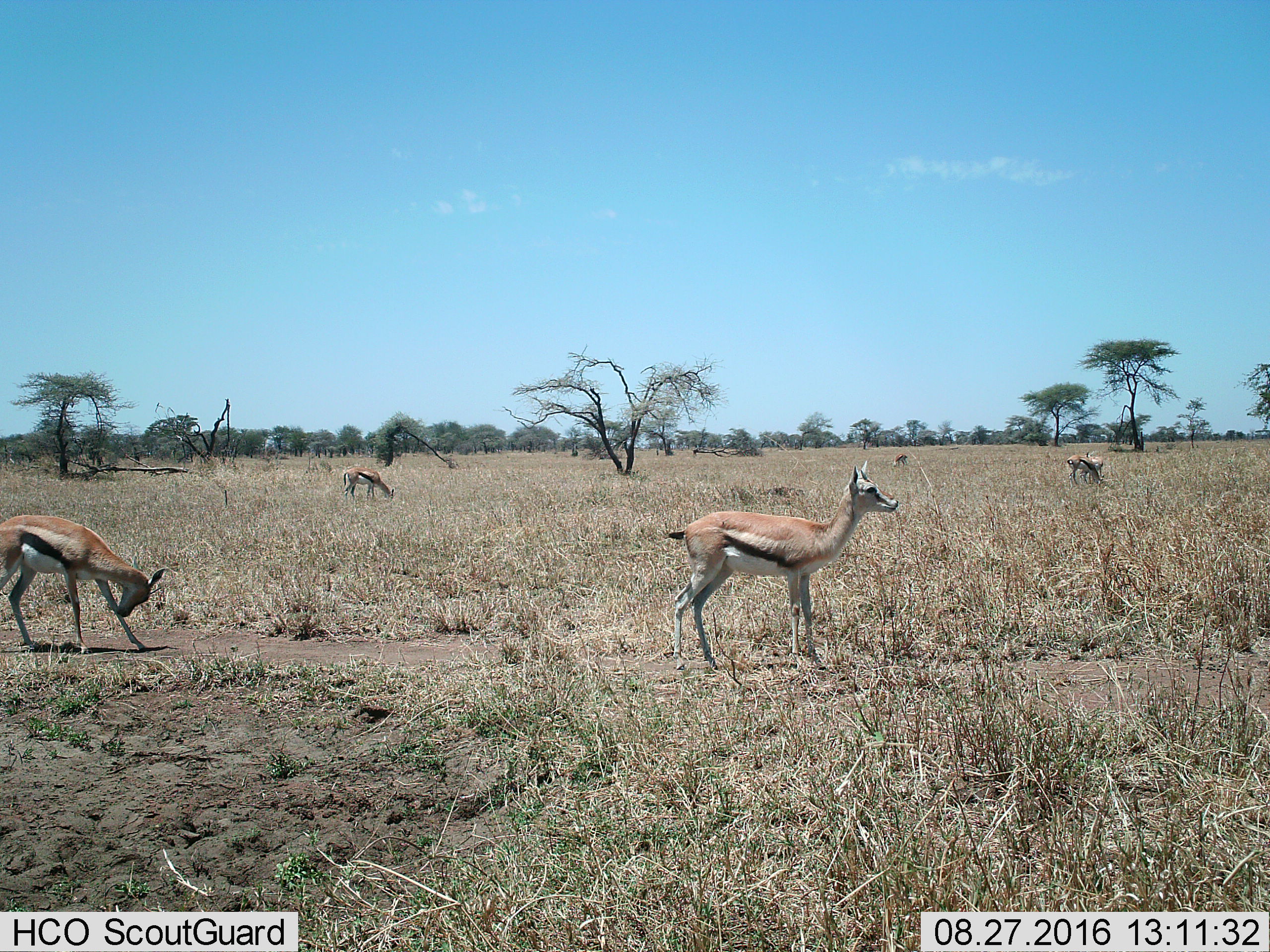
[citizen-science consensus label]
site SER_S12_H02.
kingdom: Animalia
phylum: Chordata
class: Mammalia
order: Artiodactyla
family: Bovidae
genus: Eudorcas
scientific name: Eudorcas thomsonii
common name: thomson's gazelle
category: gazellethomsons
Gazellethomsons (thomson's gazelle) (Eudorcas thomsonii), count 5. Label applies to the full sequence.